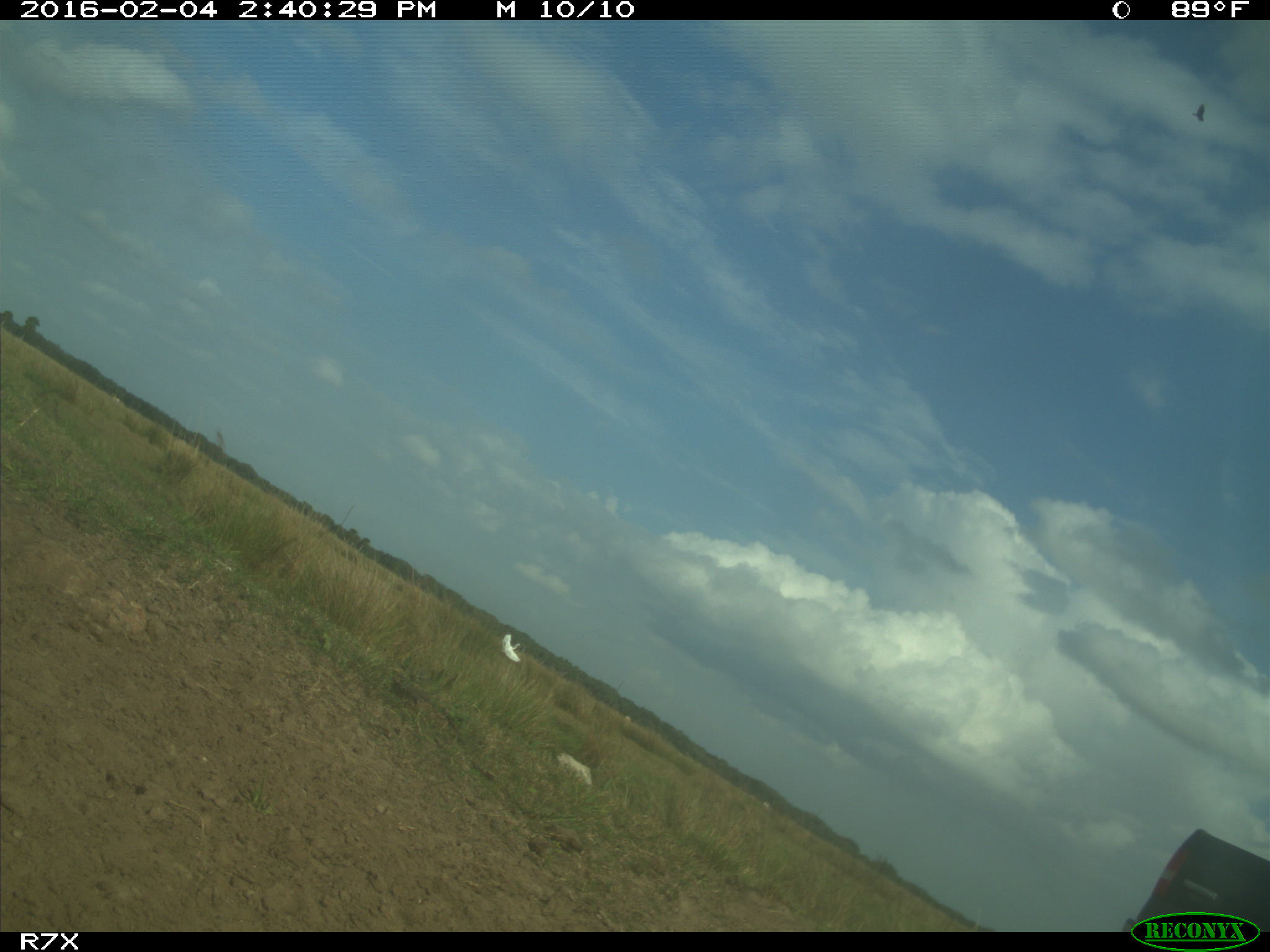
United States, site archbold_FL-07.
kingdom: Animalia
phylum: Chordata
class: Aves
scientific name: Aves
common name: birds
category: unidentified bird